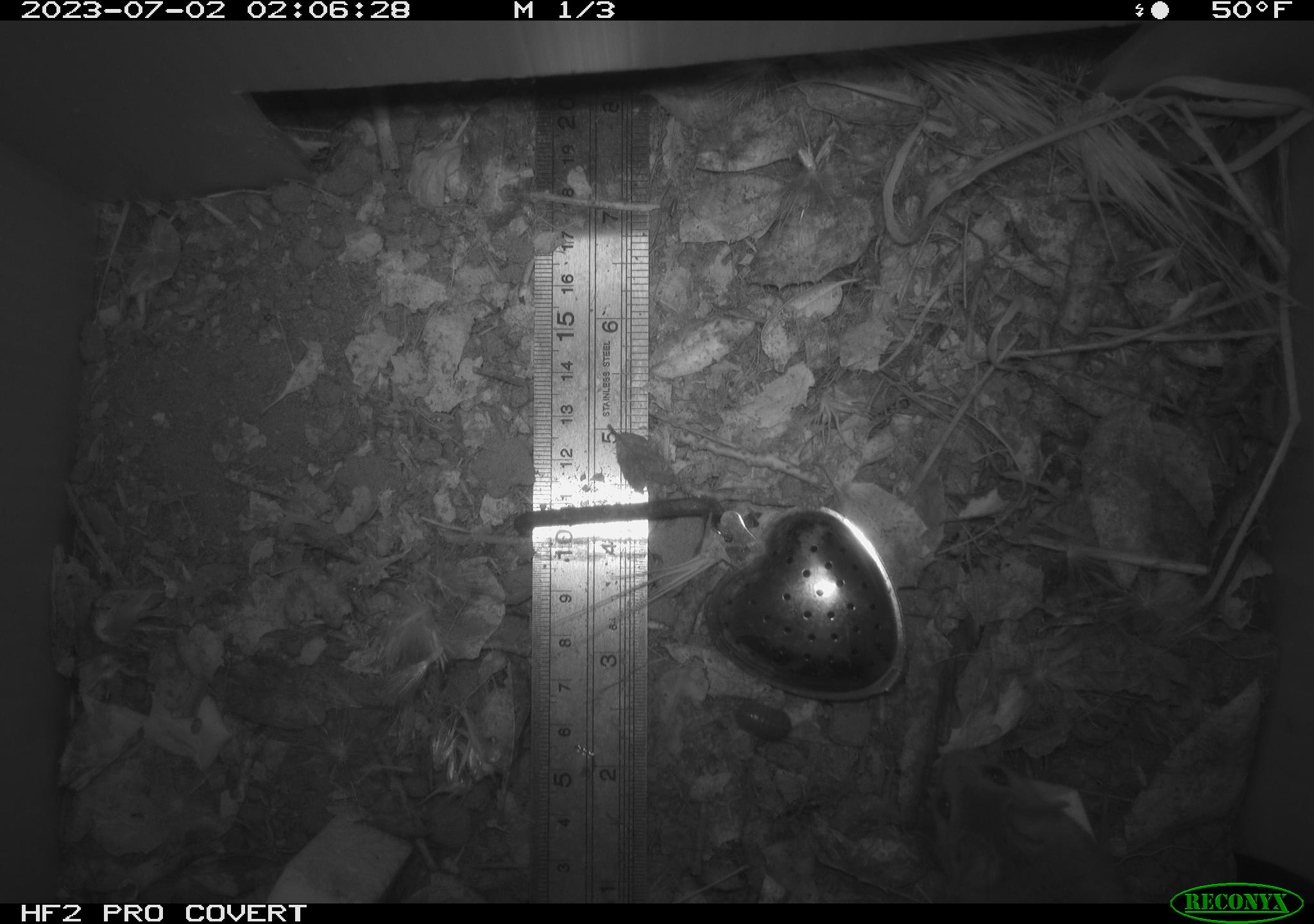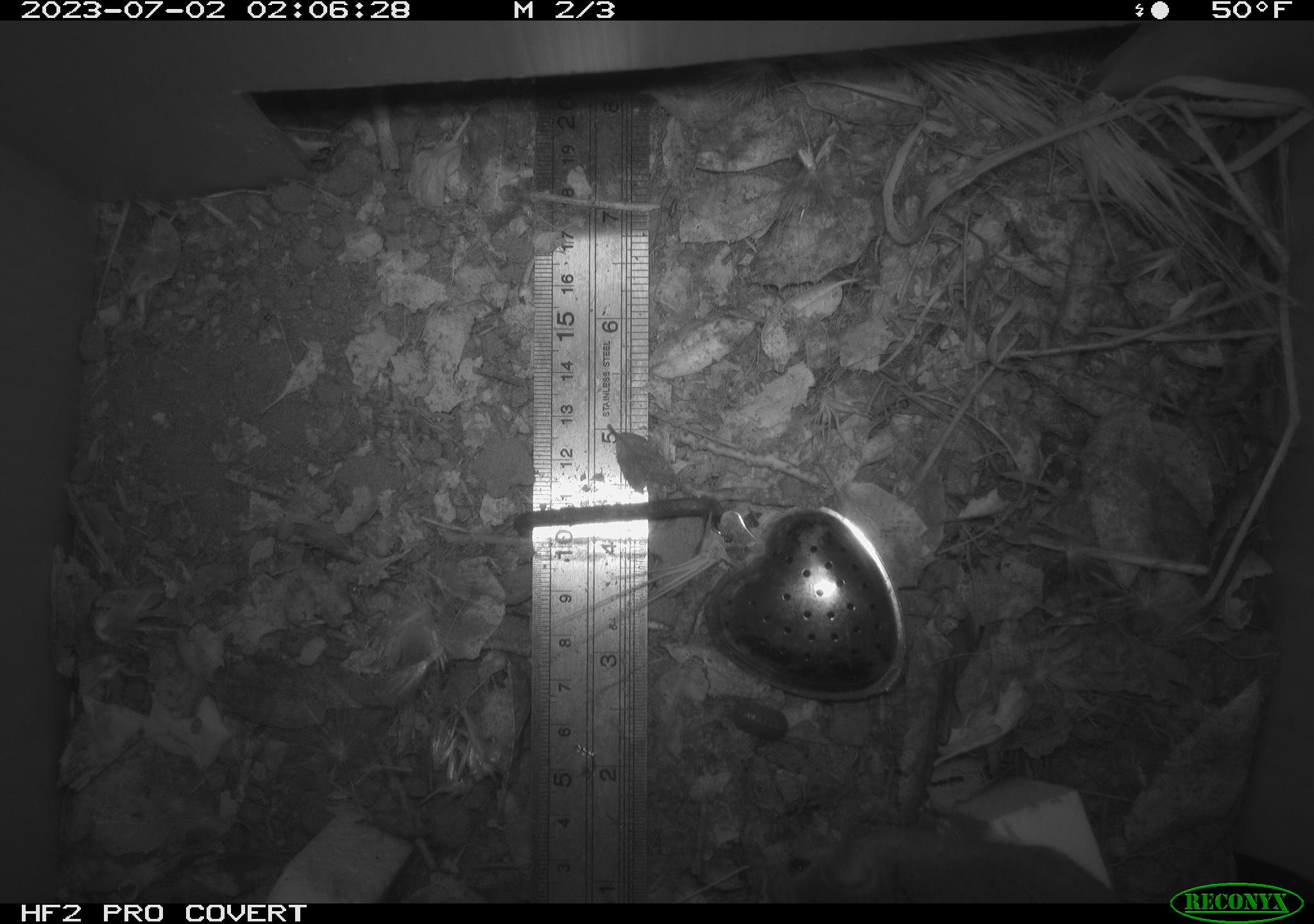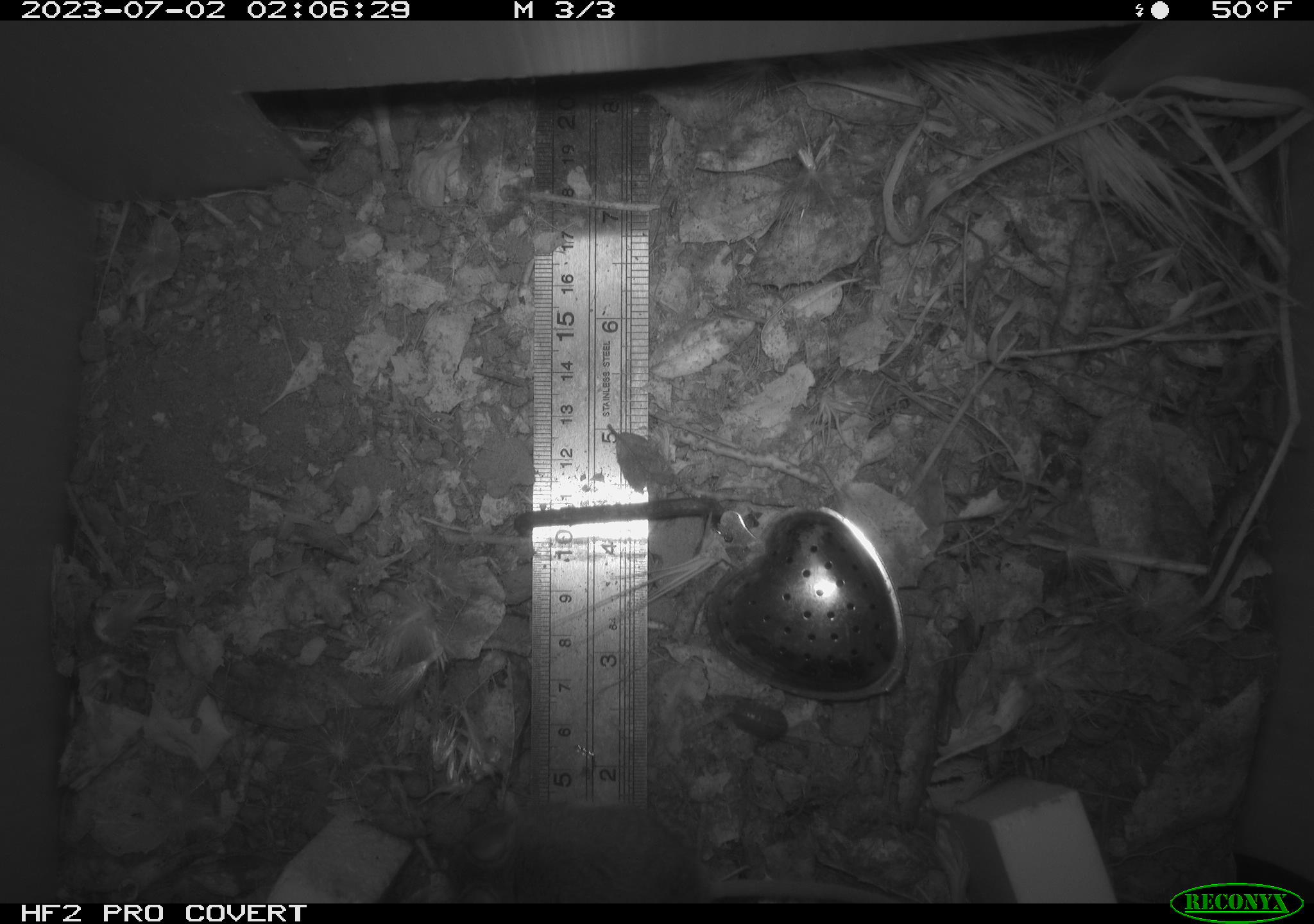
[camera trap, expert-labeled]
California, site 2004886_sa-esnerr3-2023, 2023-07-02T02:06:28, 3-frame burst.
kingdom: Animalia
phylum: Chordata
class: Mammalia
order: Rodentia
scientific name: Rodentia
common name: mouse species